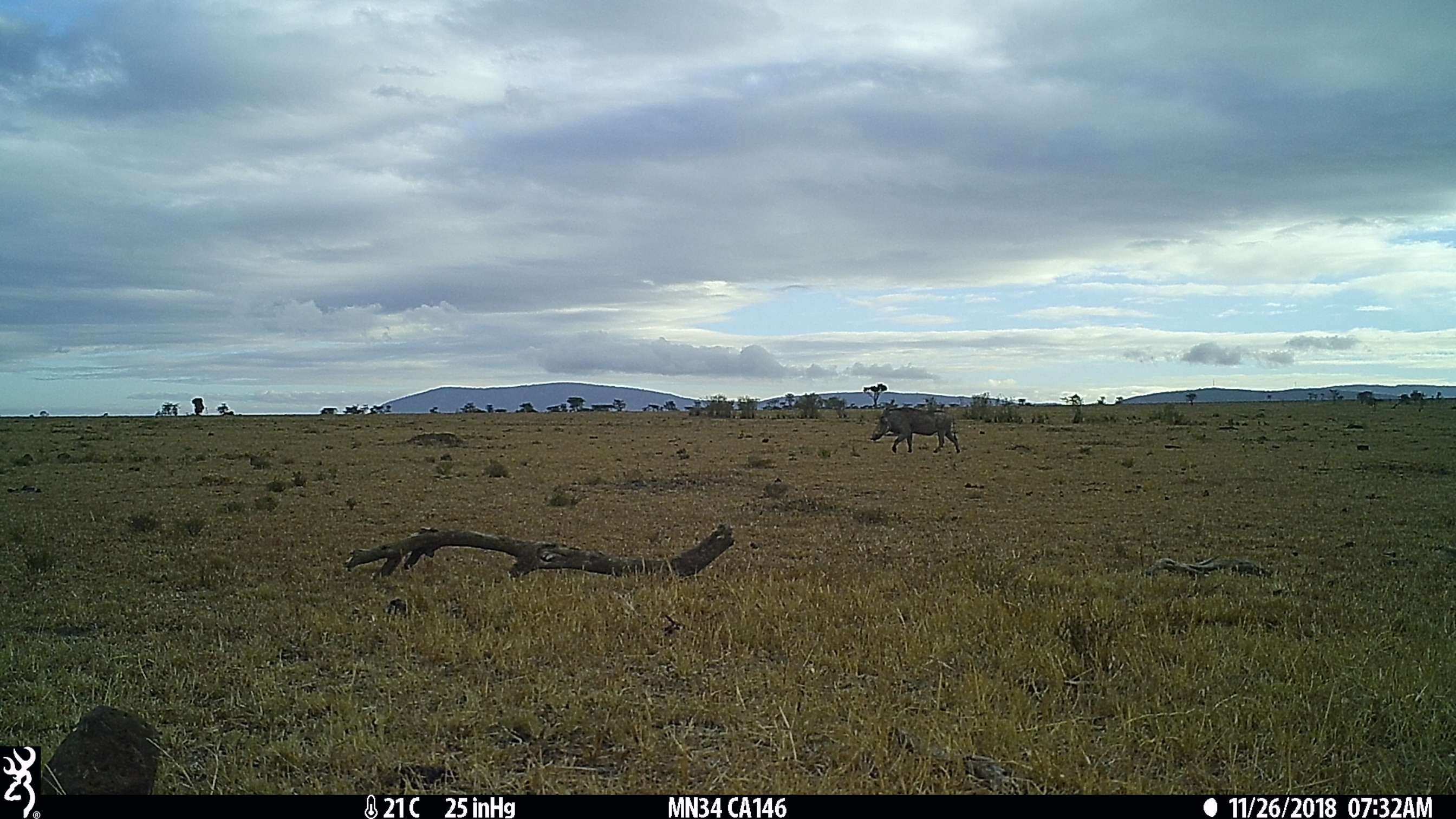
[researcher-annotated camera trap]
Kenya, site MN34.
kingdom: Animalia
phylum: Chordata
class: Mammalia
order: Artiodactyla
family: Suidae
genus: Phacochoerus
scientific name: Phacochoerus africanus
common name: common warthog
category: warthog